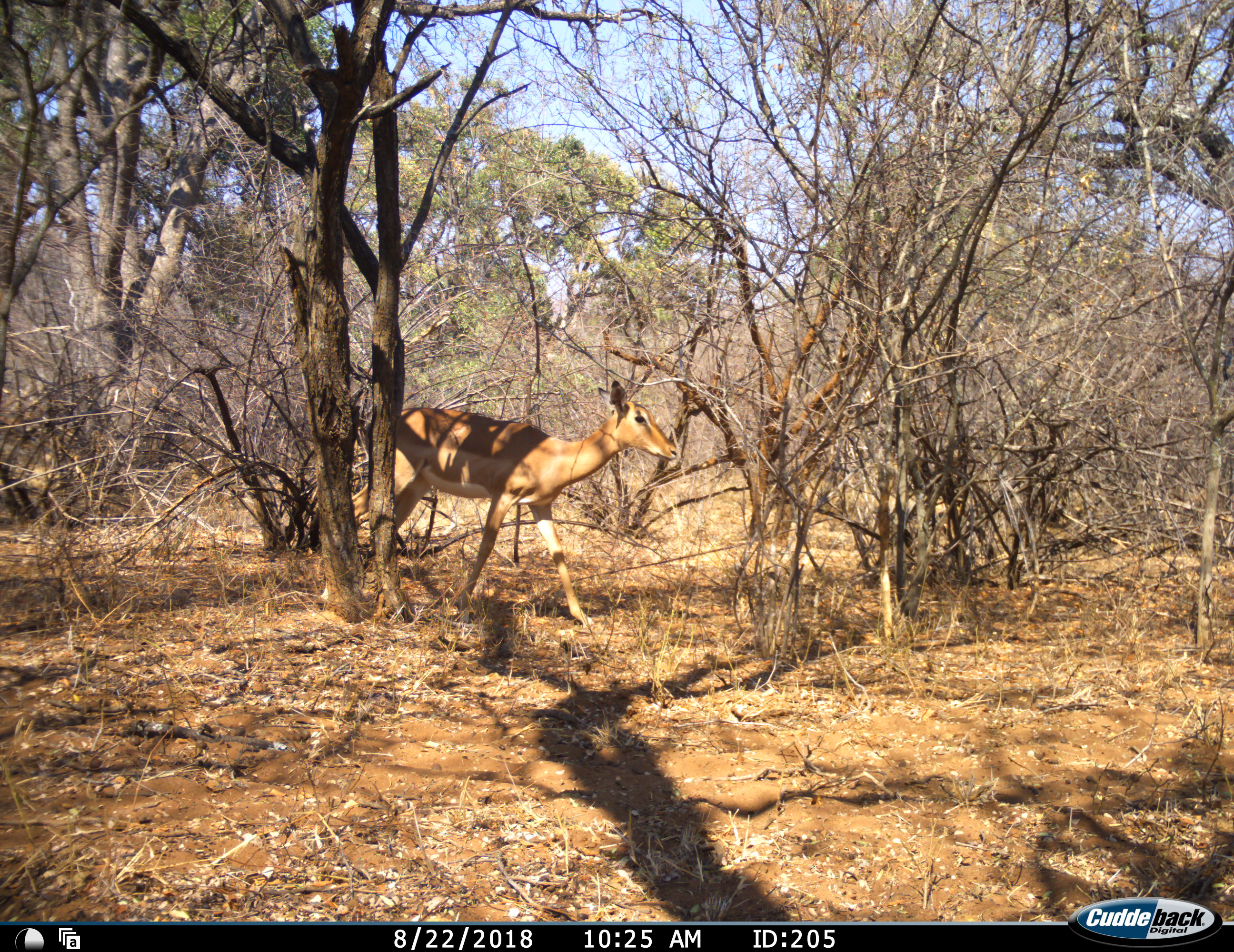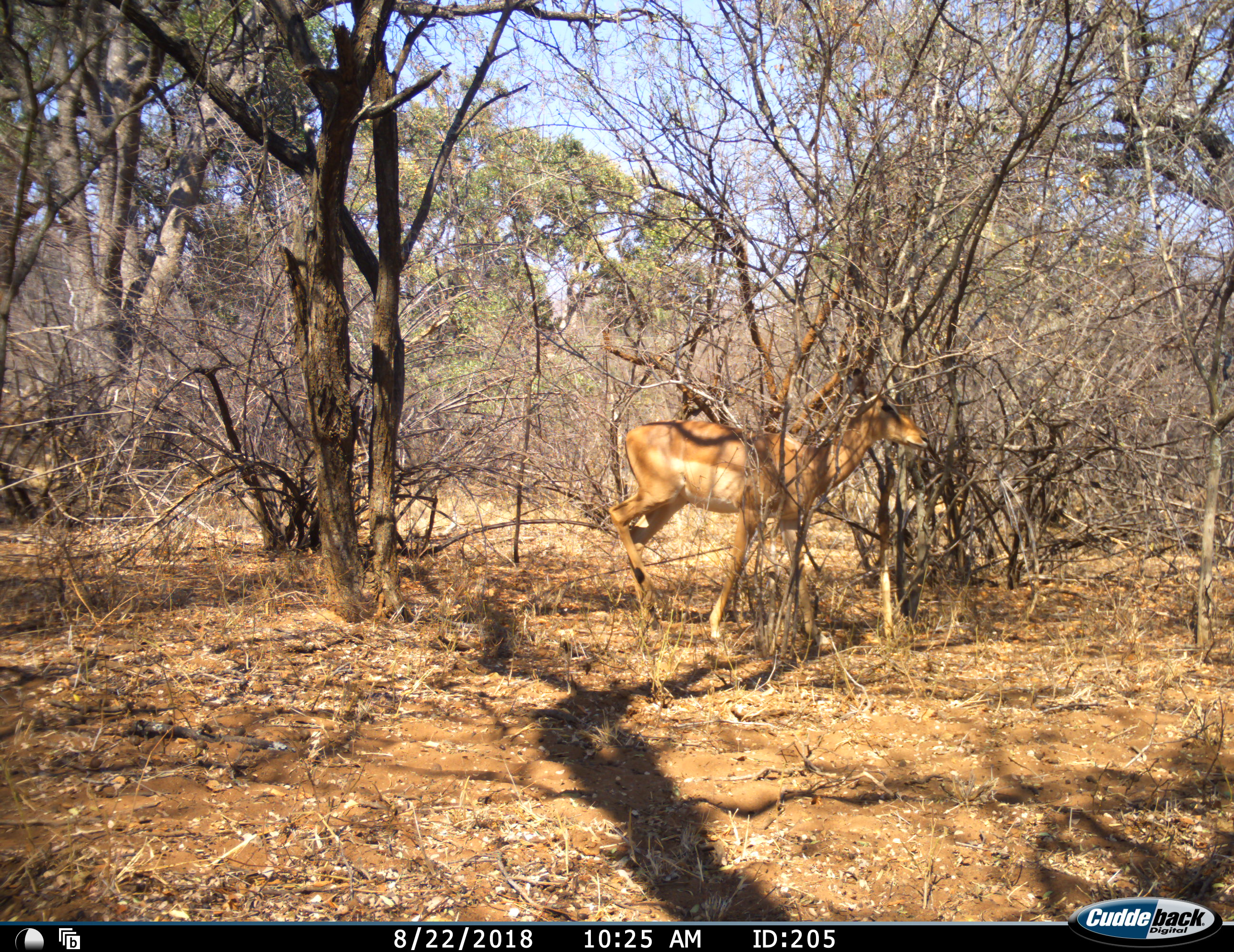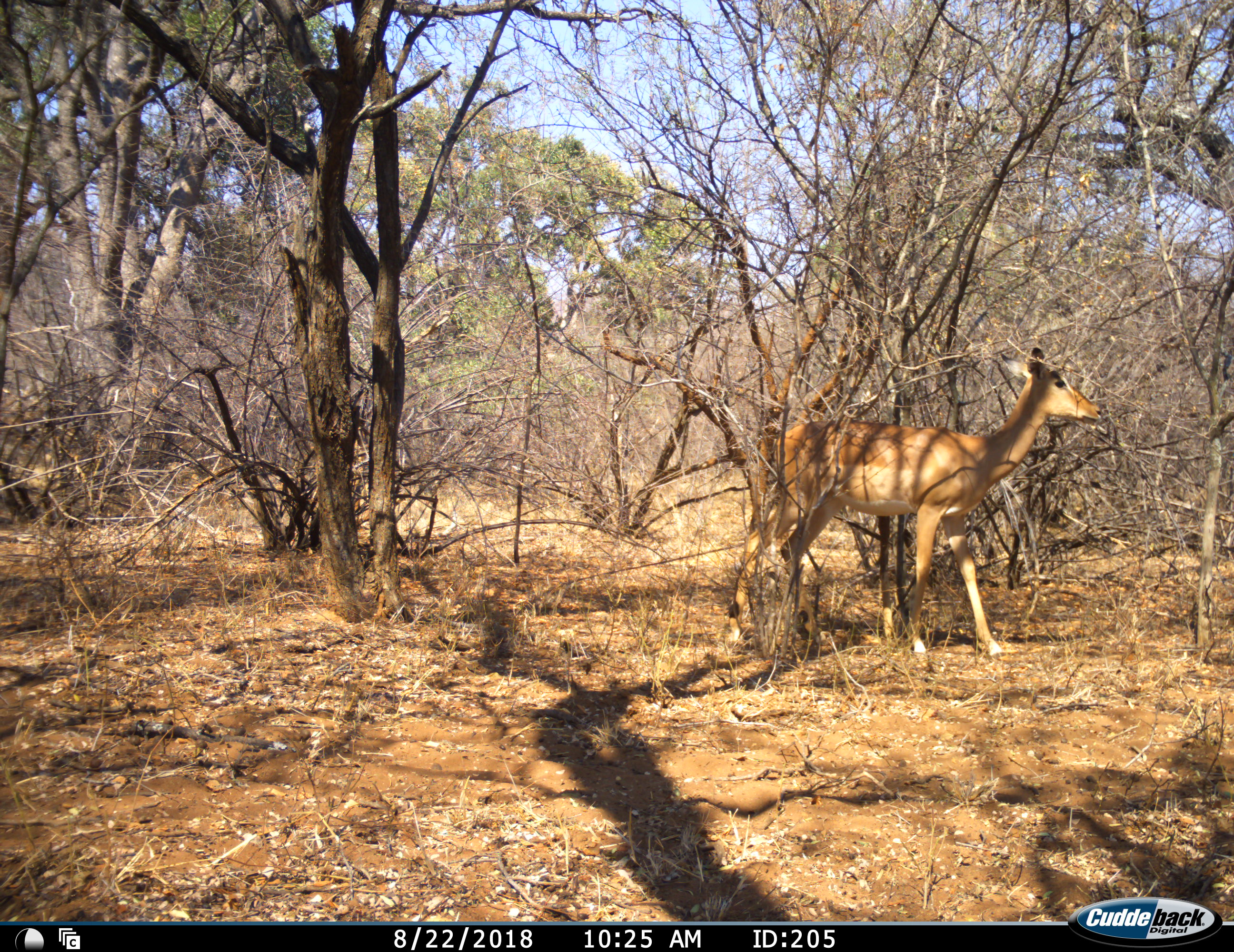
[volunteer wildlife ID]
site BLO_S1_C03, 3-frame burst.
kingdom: Animalia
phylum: Chordata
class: Mammalia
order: Artiodactyla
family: Bovidae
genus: Aepyceros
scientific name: Aepyceros melampus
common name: impala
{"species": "impala (Aepyceros melampus)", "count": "1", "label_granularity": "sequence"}